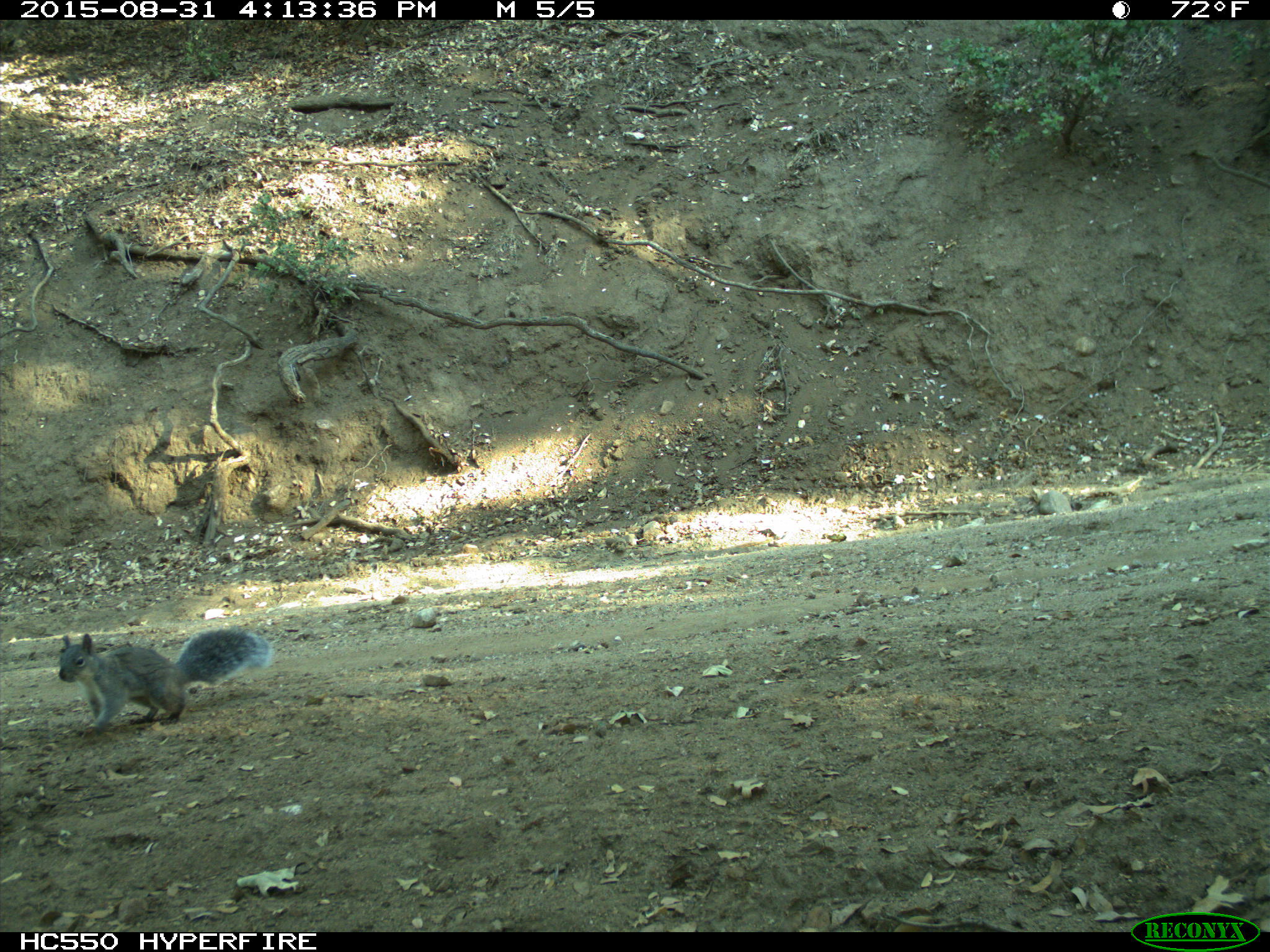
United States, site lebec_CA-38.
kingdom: Animalia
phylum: Chordata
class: Mammalia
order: Rodentia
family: Sciuridae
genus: Sciurus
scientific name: Sciurus carolinensis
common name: eastern gray squirrel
Sciurus carolinensis (eastern gray squirrel).